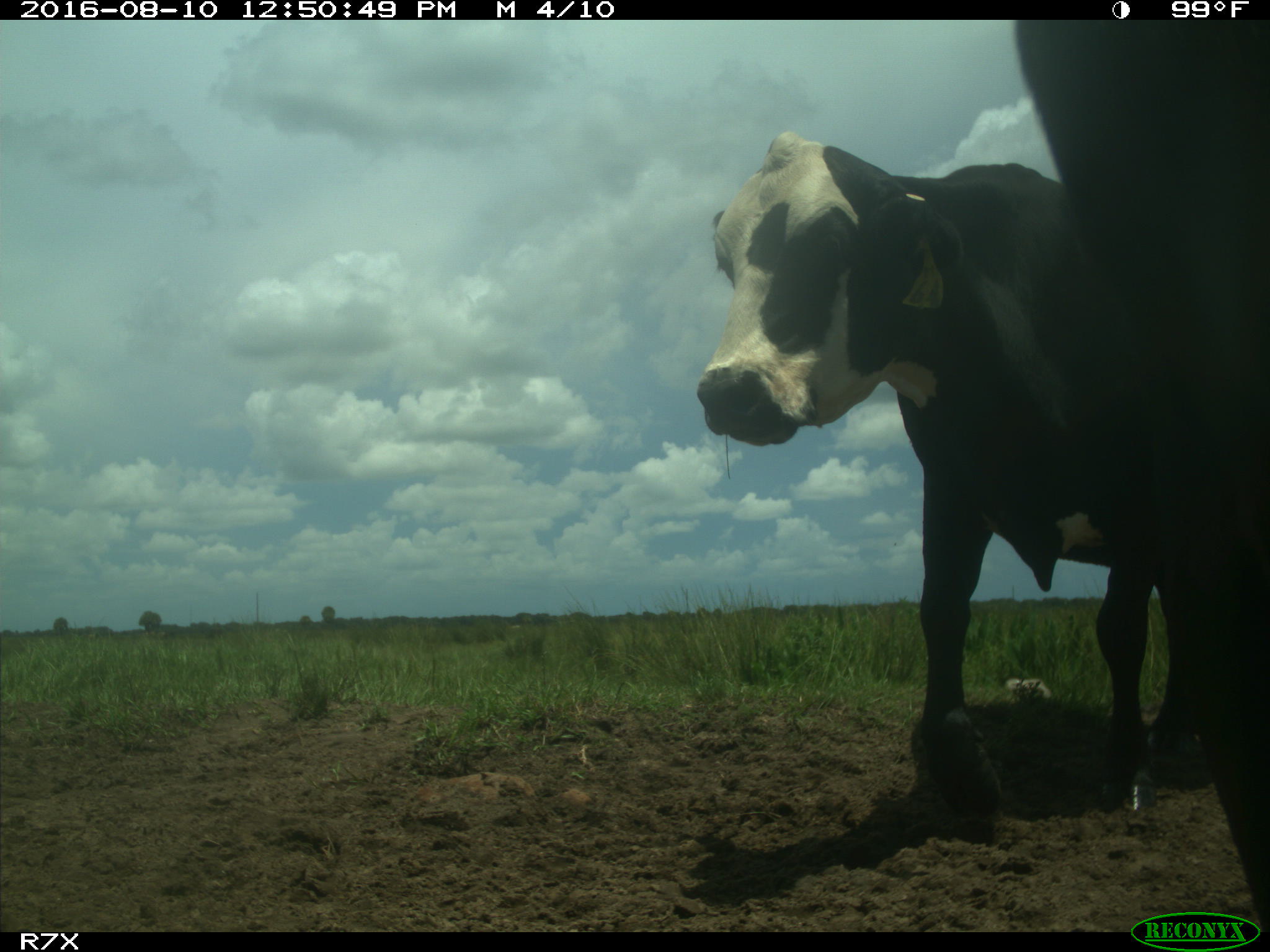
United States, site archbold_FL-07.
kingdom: Animalia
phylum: Chordata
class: Mammalia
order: Artiodactyla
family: Bovidae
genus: Bos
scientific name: Bos taurus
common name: domestic cow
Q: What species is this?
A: Bos taurus (domestic cow).